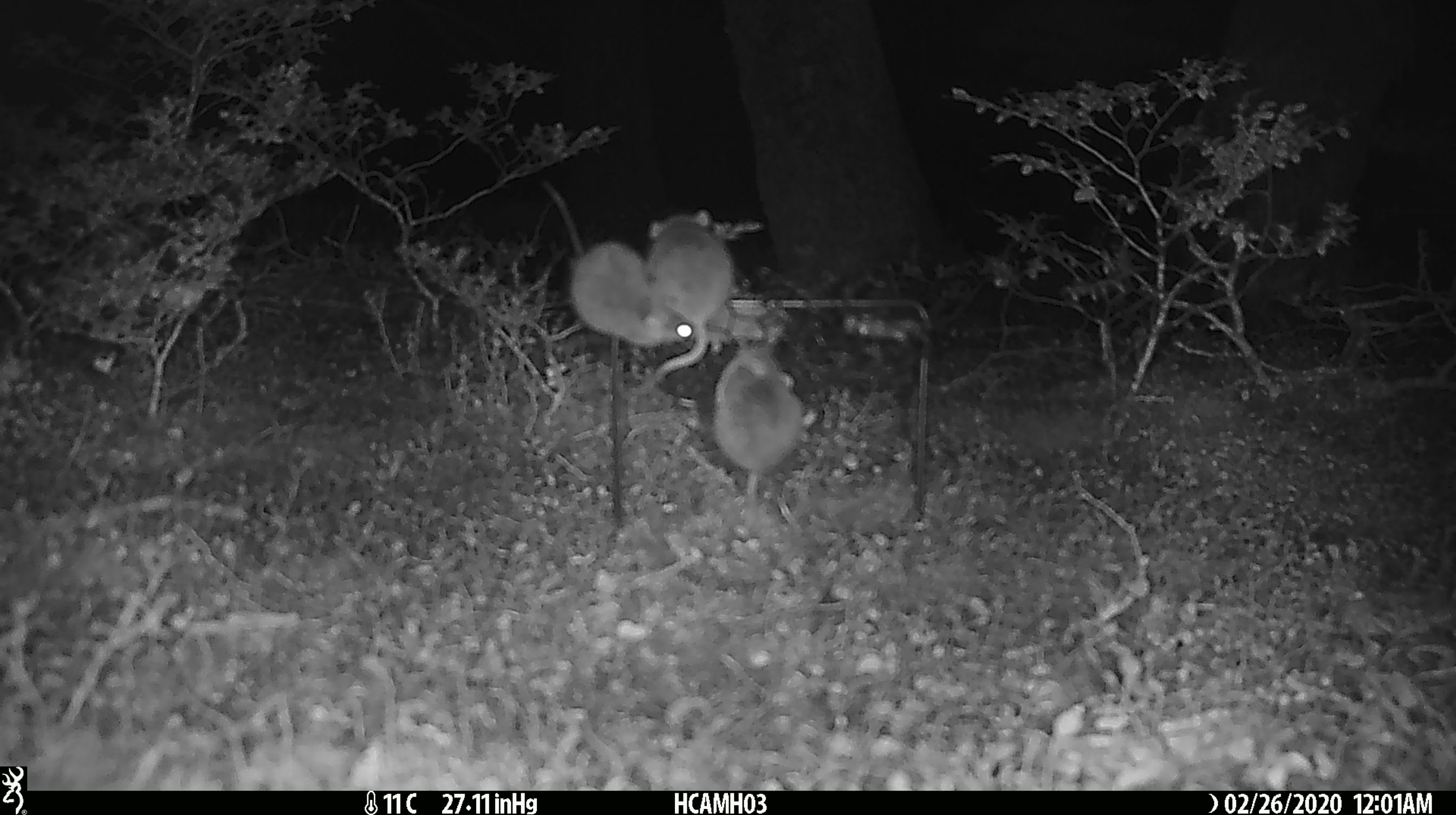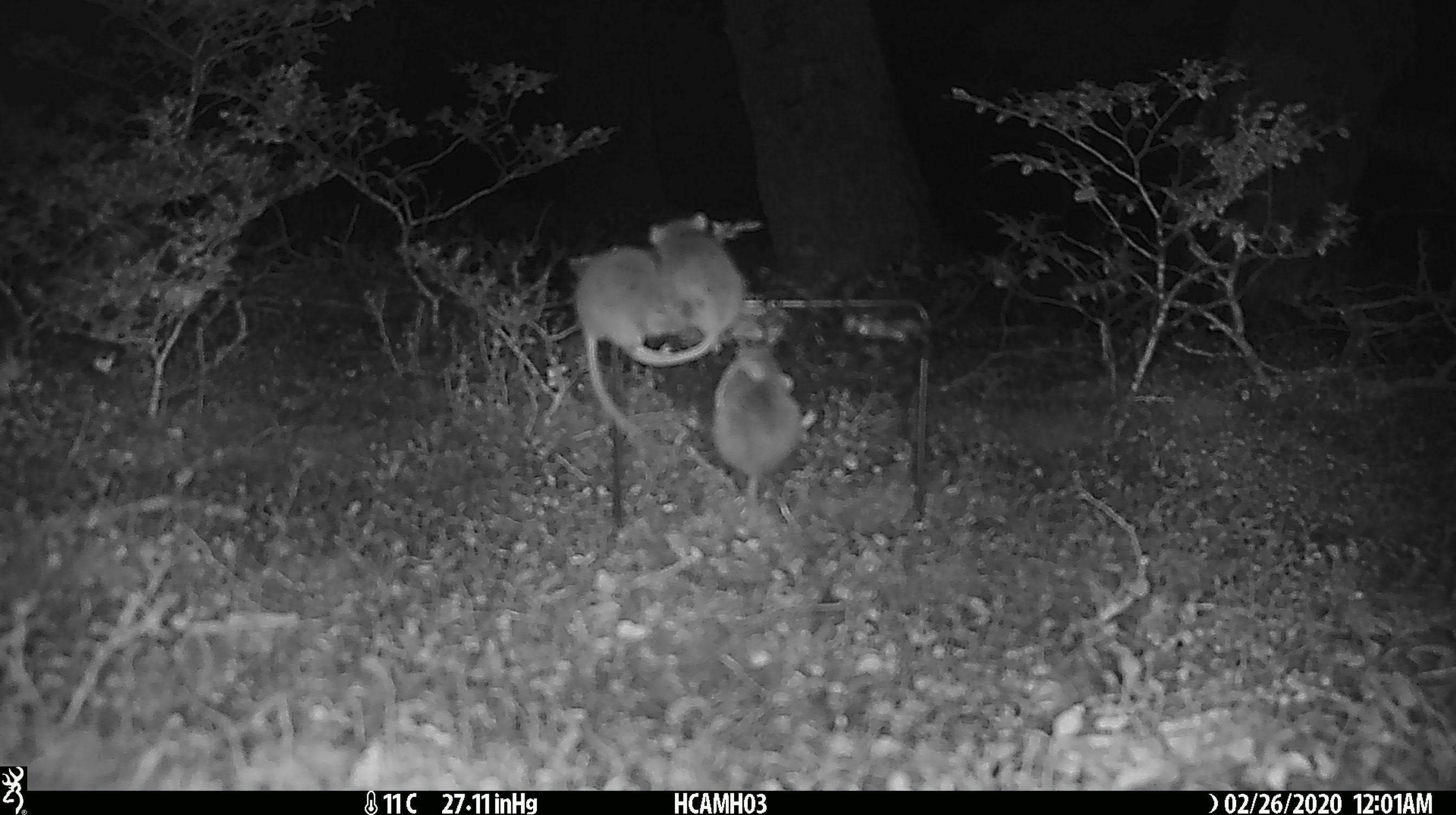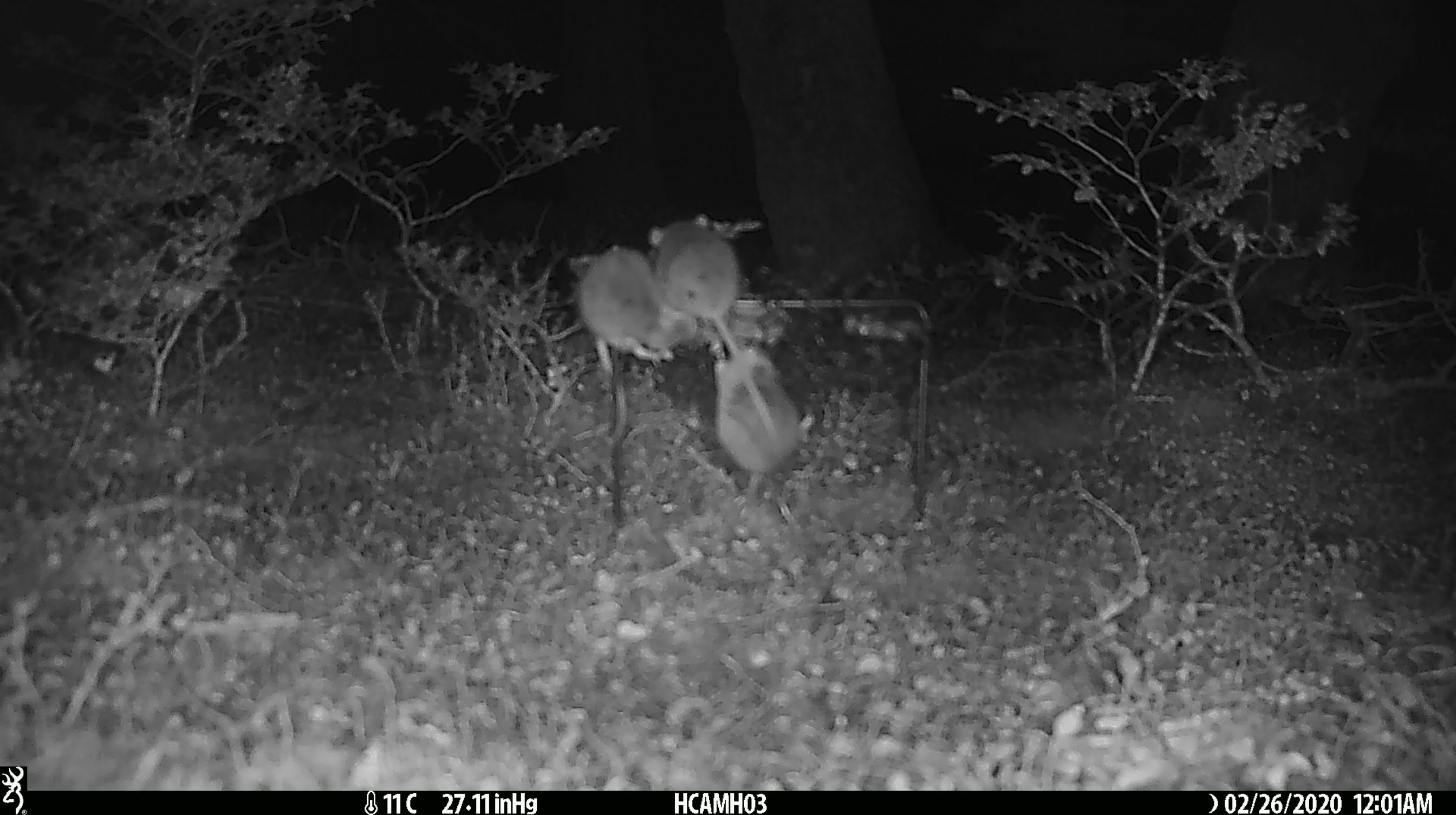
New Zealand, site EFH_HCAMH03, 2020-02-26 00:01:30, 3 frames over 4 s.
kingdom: Animalia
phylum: Chordata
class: Mammalia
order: Rodentia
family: Muridae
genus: Mus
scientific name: Mus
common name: mouse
Mouse (Mus).